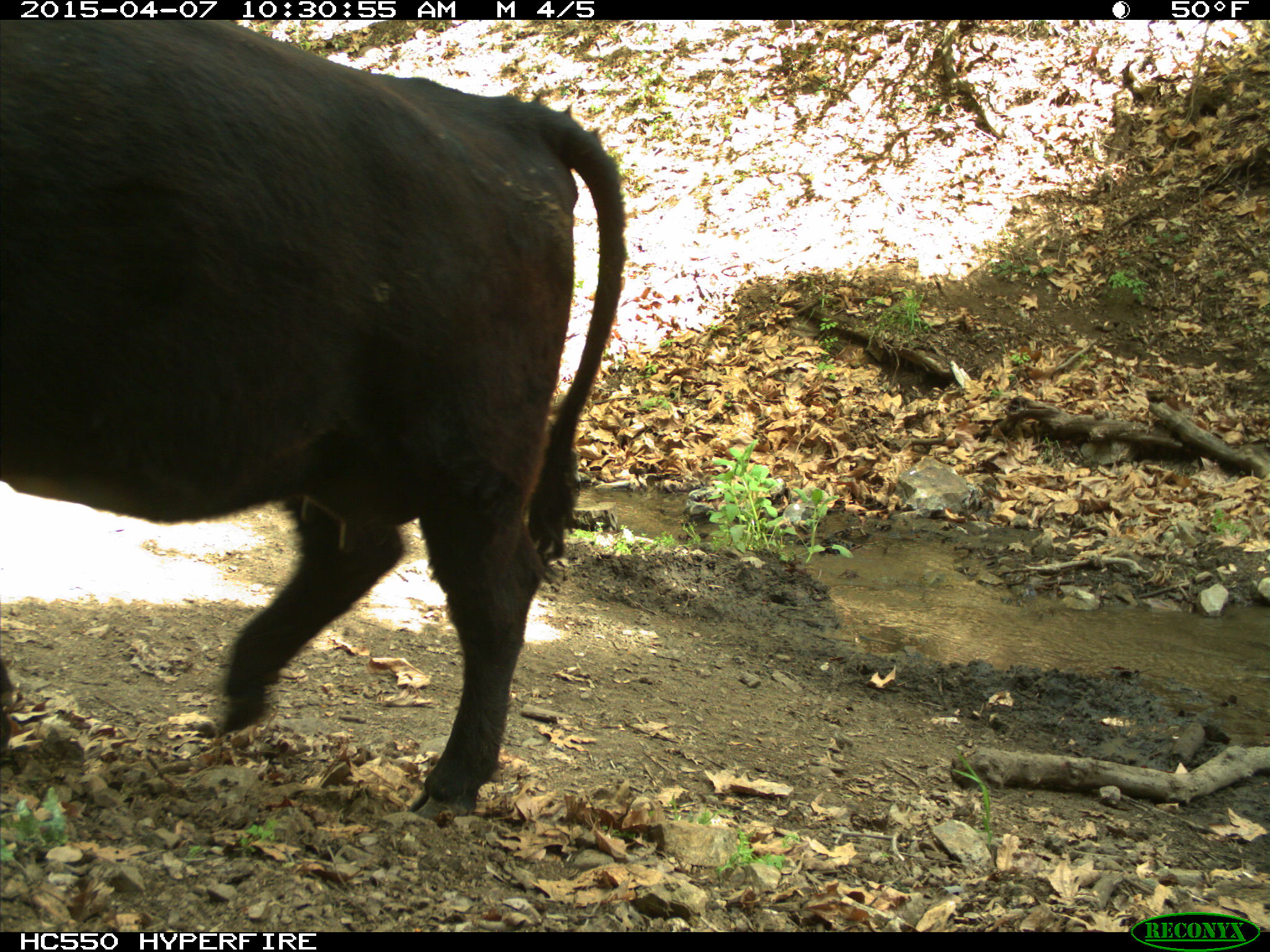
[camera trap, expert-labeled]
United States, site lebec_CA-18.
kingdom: Animalia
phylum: Chordata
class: Mammalia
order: Artiodactyla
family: Bovidae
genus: Bos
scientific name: Bos taurus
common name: domestic cow